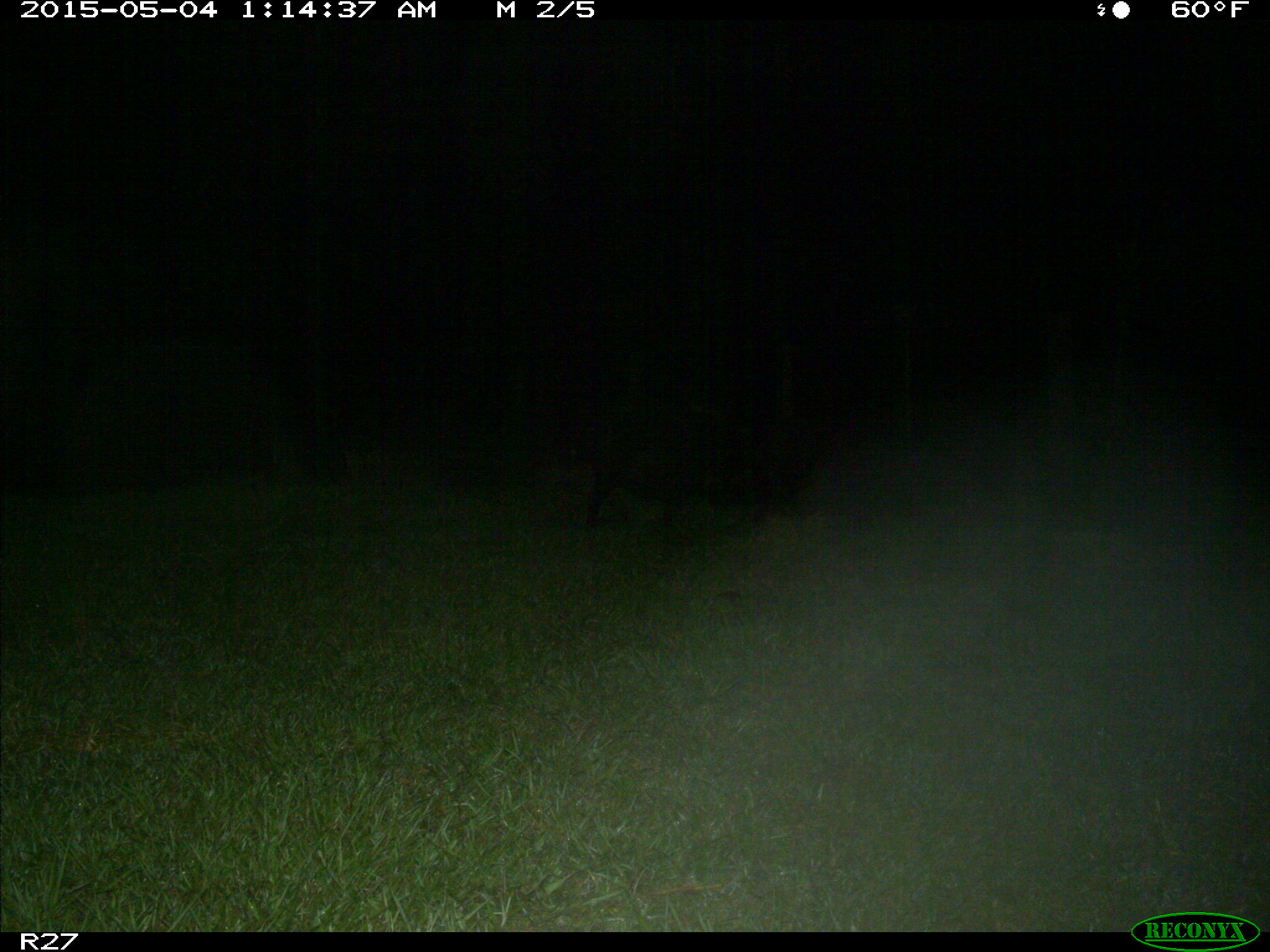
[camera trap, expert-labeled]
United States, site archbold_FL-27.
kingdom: Animalia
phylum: Chordata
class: Mammalia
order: Artiodactyla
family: Suidae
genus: Sus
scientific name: Sus scrofa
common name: wild boar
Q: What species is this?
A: Sus scrofa (wild boar).